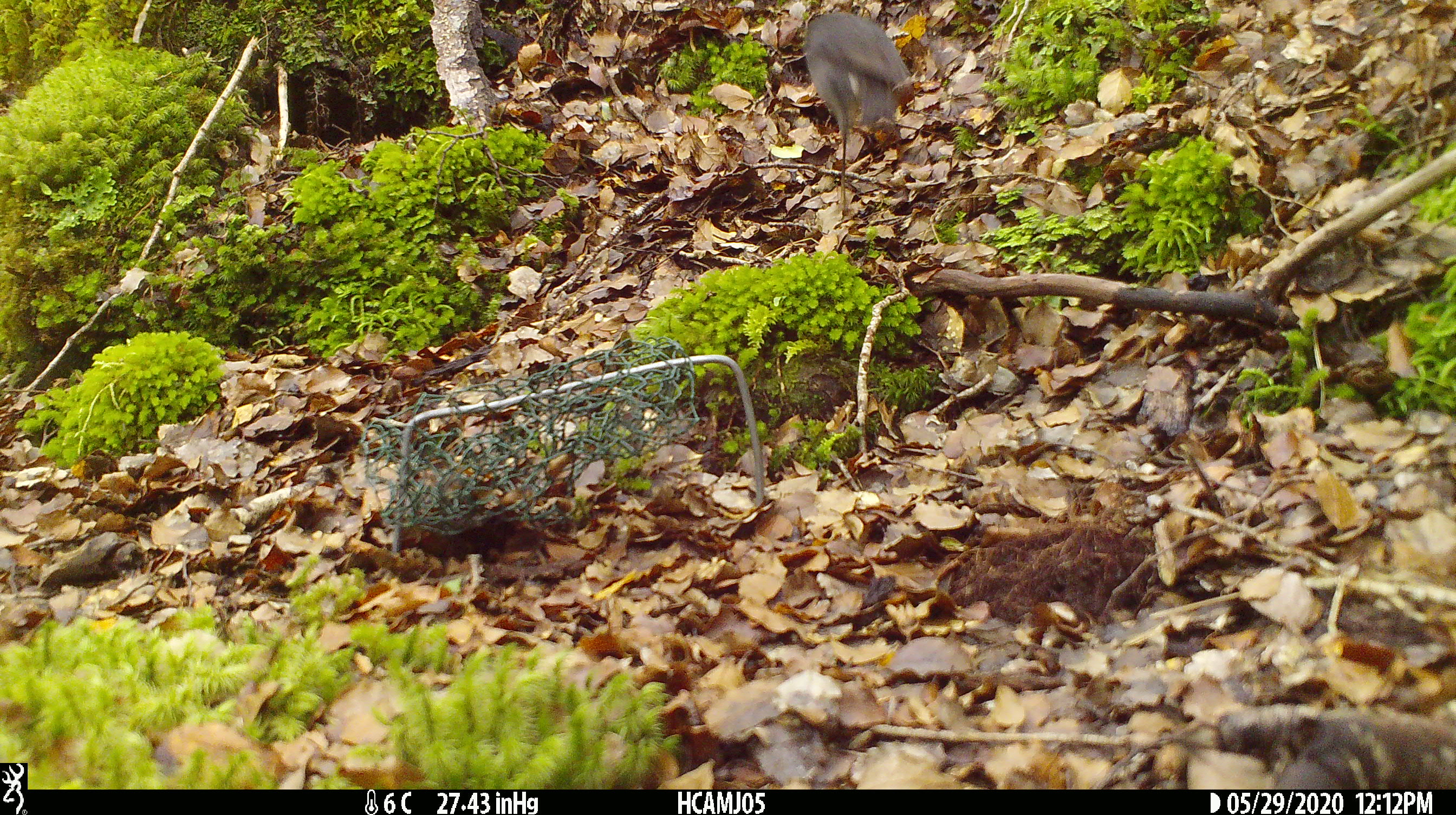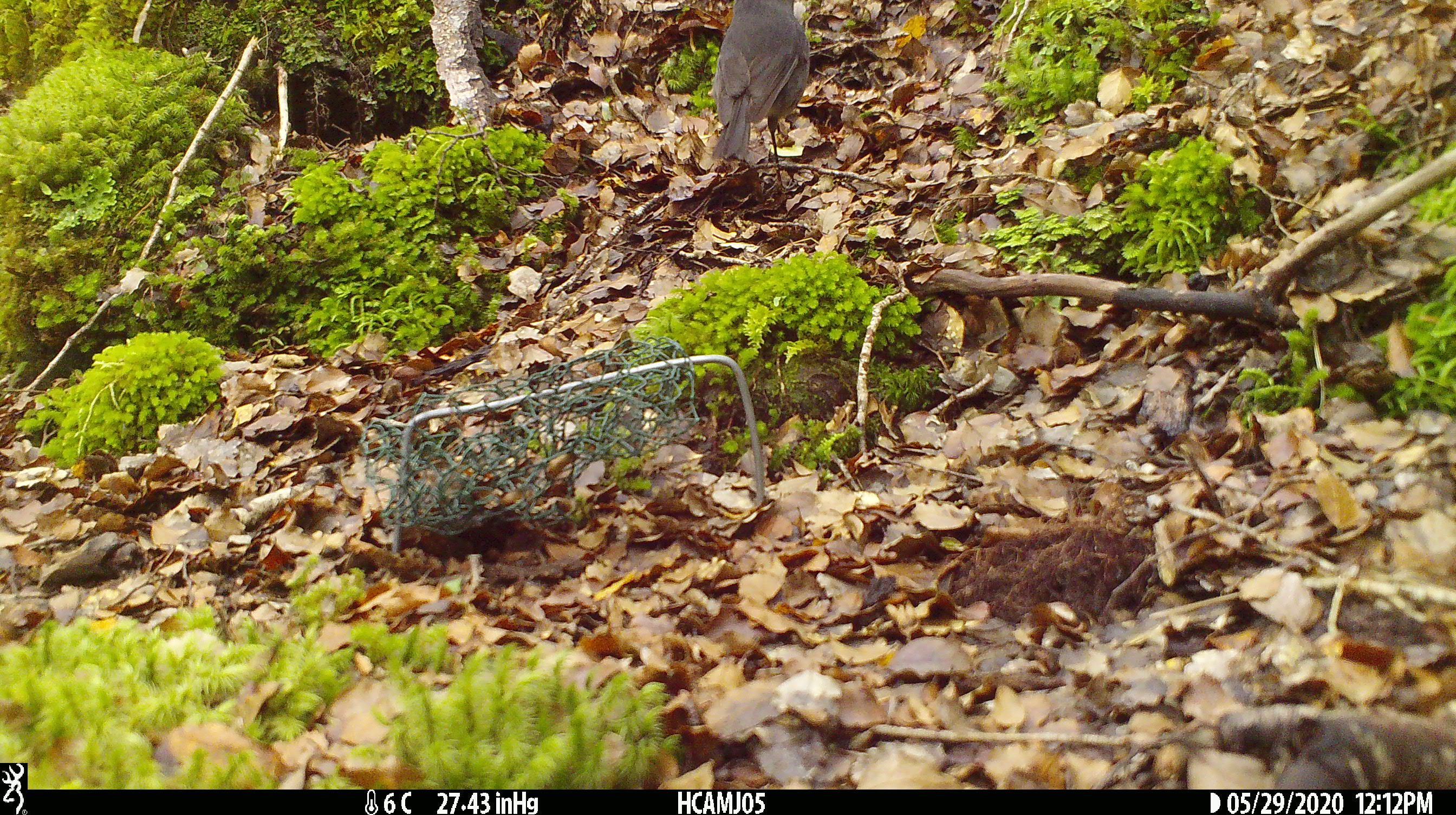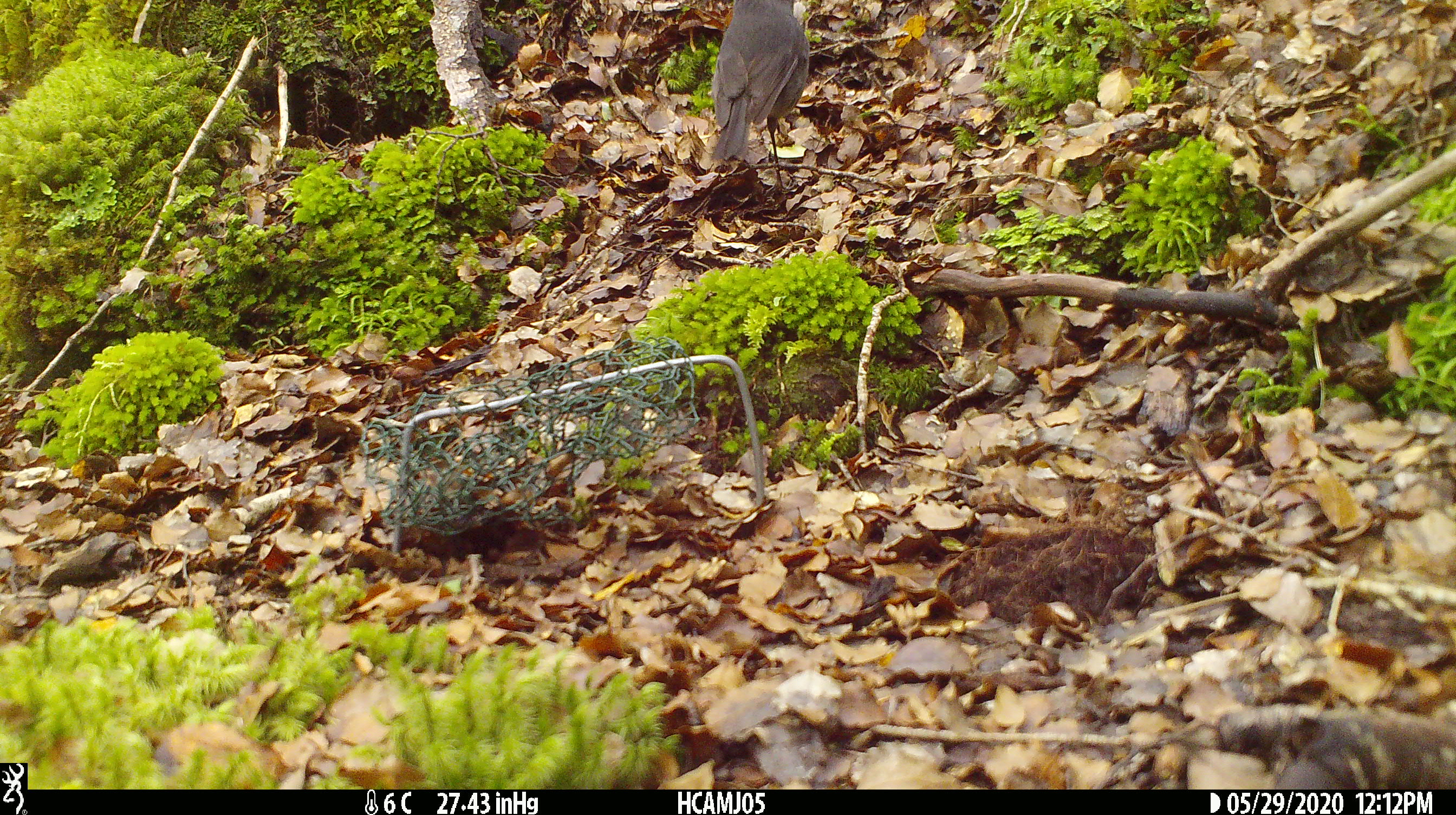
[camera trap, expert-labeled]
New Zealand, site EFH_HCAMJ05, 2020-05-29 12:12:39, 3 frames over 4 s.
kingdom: Animalia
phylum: Chordata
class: Aves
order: Passeriformes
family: Petroicidae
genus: Petroica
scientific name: Petroica australis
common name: new zealand robin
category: robin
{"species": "robin (new zealand robin) (Petroica australis)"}